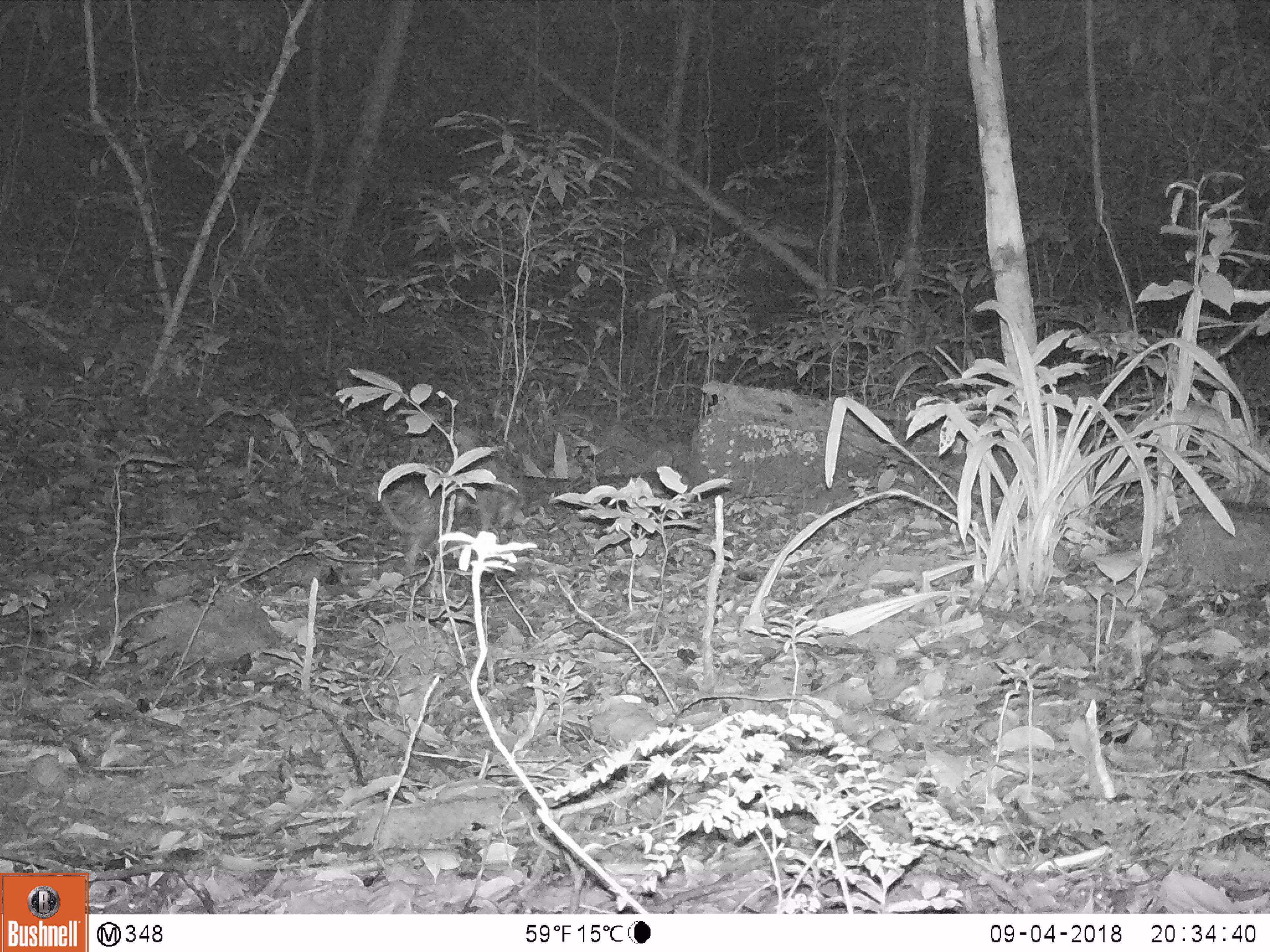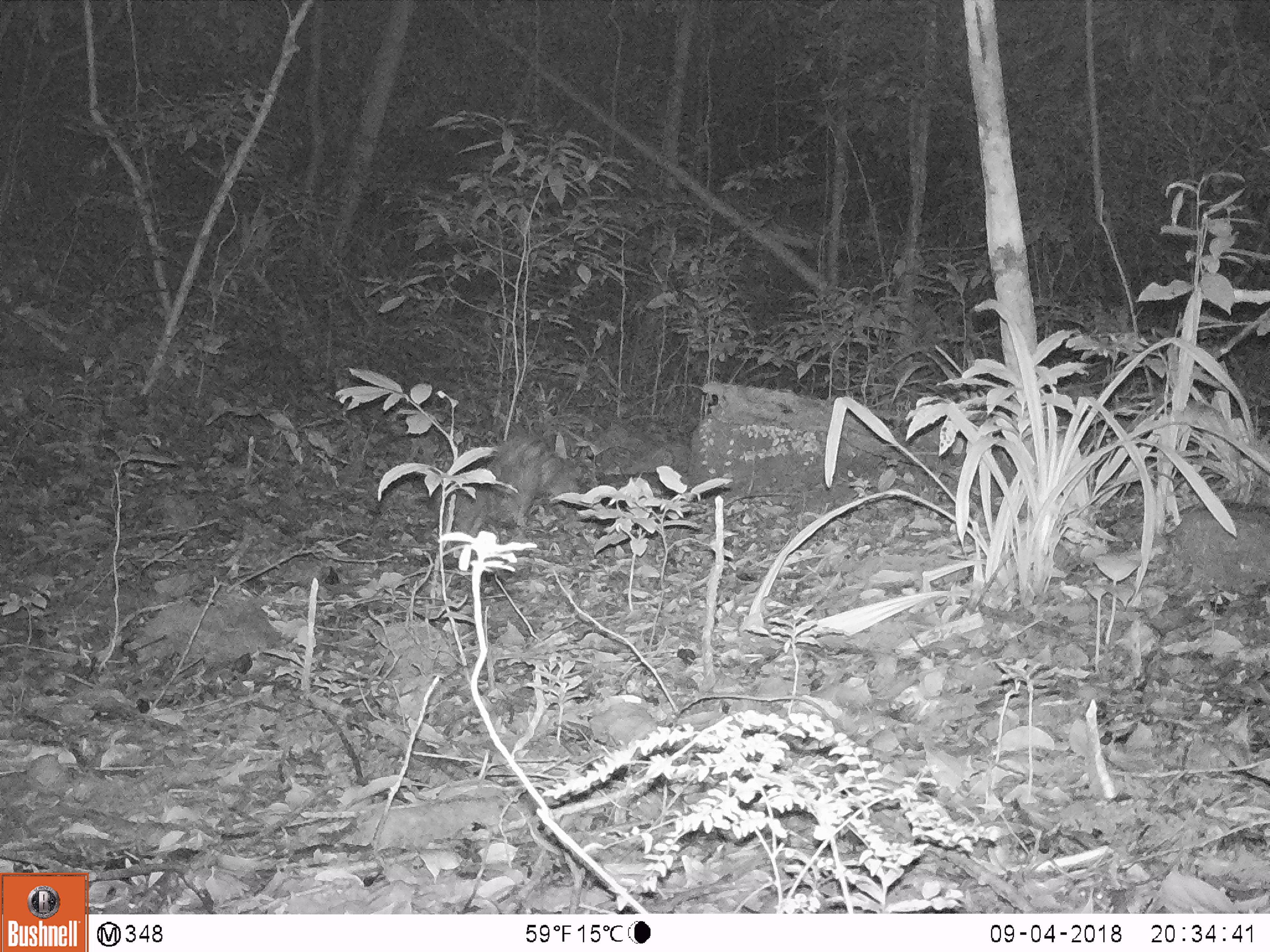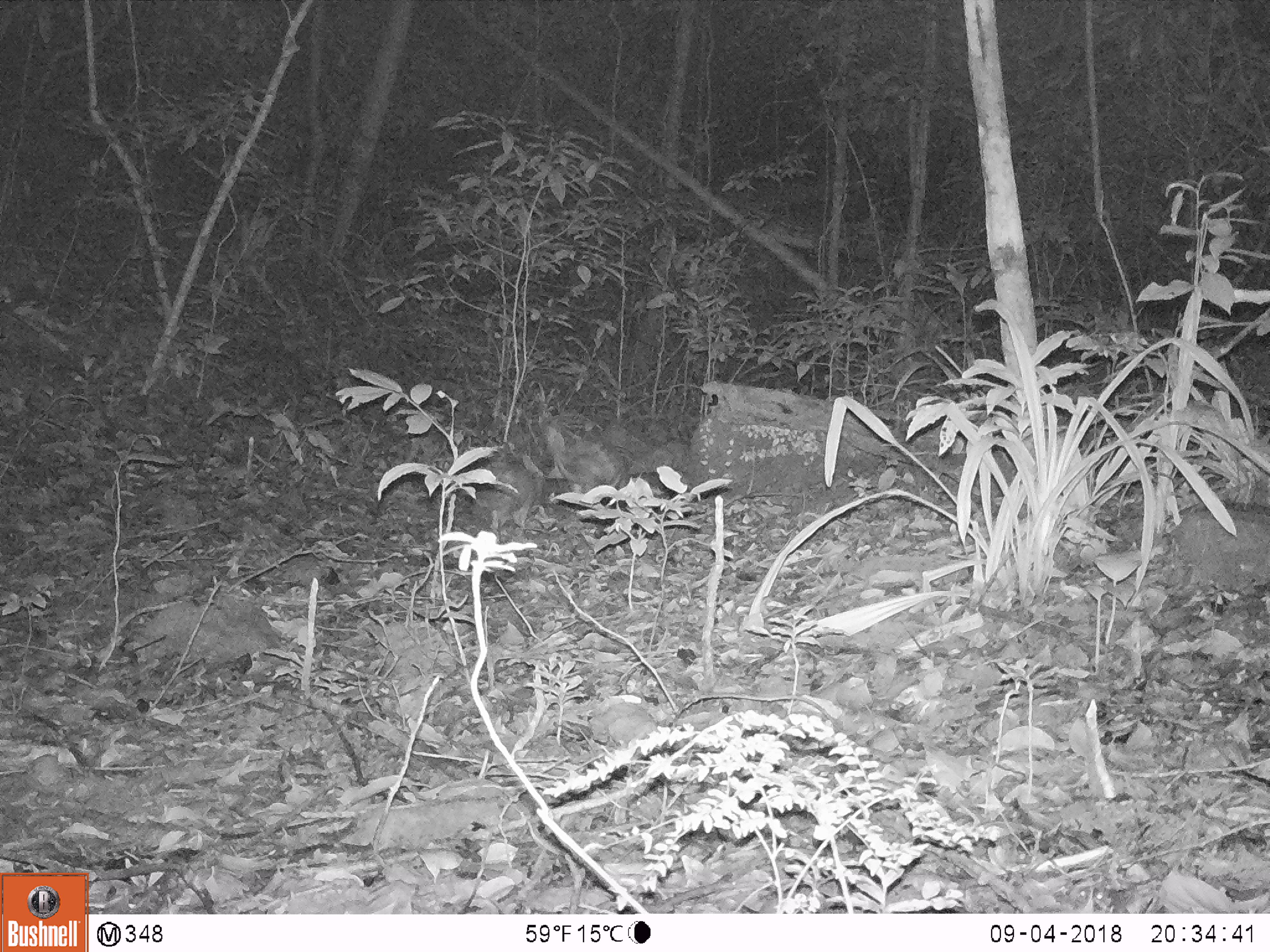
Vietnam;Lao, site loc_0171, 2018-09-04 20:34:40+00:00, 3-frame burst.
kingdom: Animalia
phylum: Chordata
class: Mammalia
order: Rodentia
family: Hystricidae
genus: Atherurus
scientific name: Atherurus macrourus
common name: asiatic brush-tailed porcupine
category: asiatic brush tailed porcupine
Asiatic brush tailed porcupine (asiatic brush-tailed porcupine) (Atherurus macrourus). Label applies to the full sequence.